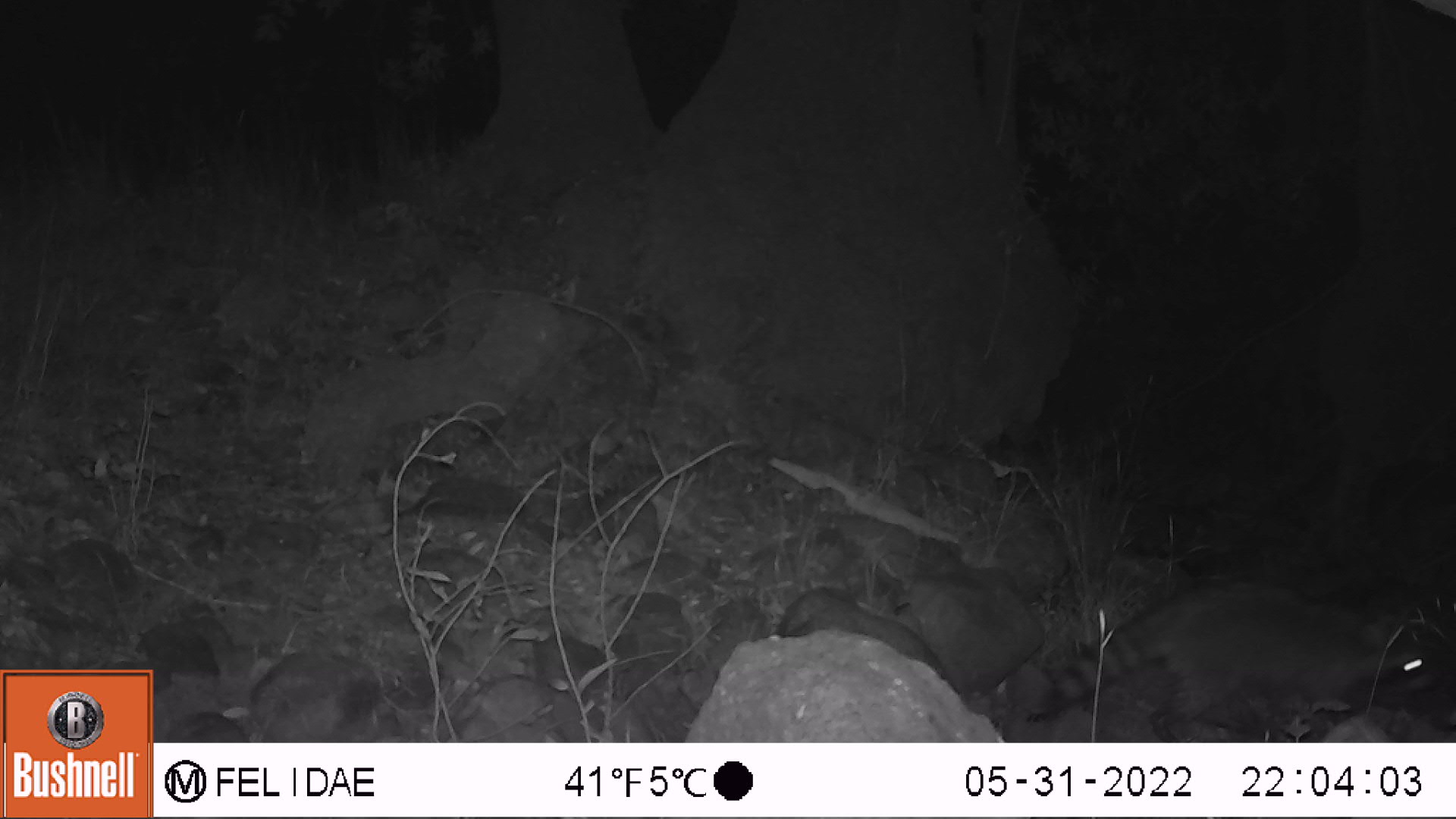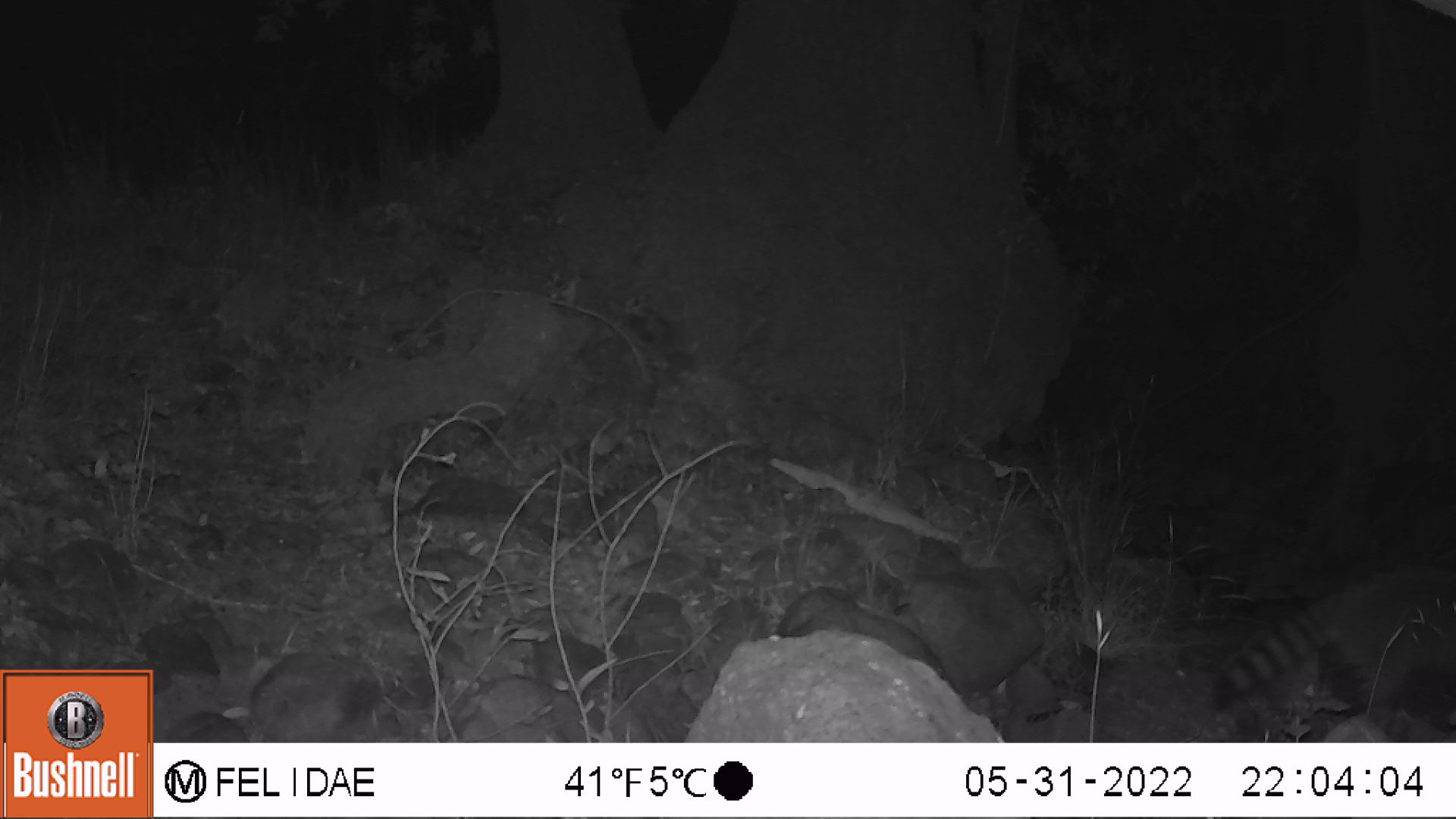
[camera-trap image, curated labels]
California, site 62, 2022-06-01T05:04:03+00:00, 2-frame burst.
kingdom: Animalia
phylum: Chordata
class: Mammalia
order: Carnivora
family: Procyonidae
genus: Procyon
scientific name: Procyon lotor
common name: raccoon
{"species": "raccoon (Procyon lotor)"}